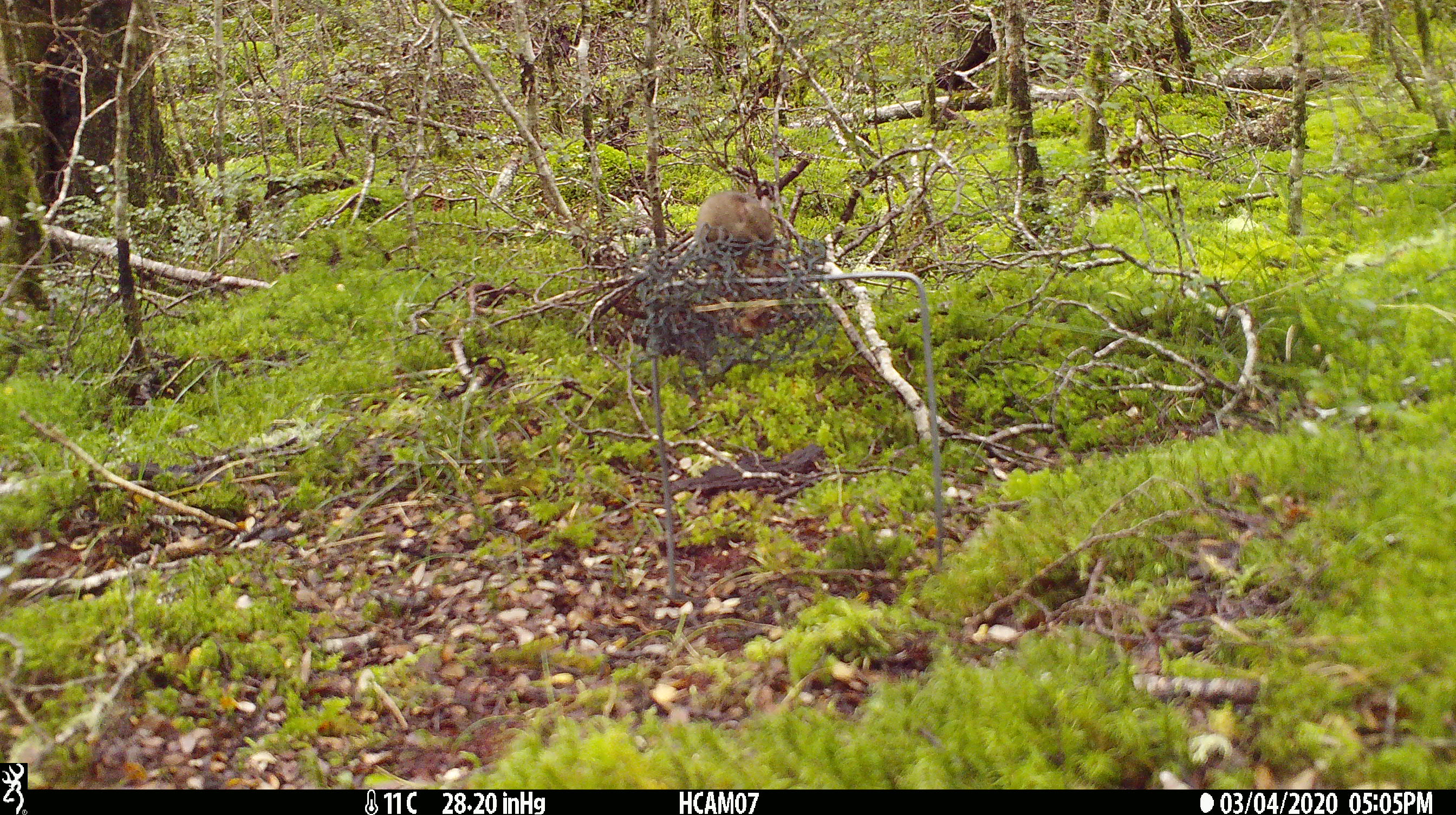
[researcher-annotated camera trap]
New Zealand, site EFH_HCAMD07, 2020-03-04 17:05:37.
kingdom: Animalia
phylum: Chordata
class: Mammalia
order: Rodentia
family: Muridae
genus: Mus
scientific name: Mus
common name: mouse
Mouse (Mus).